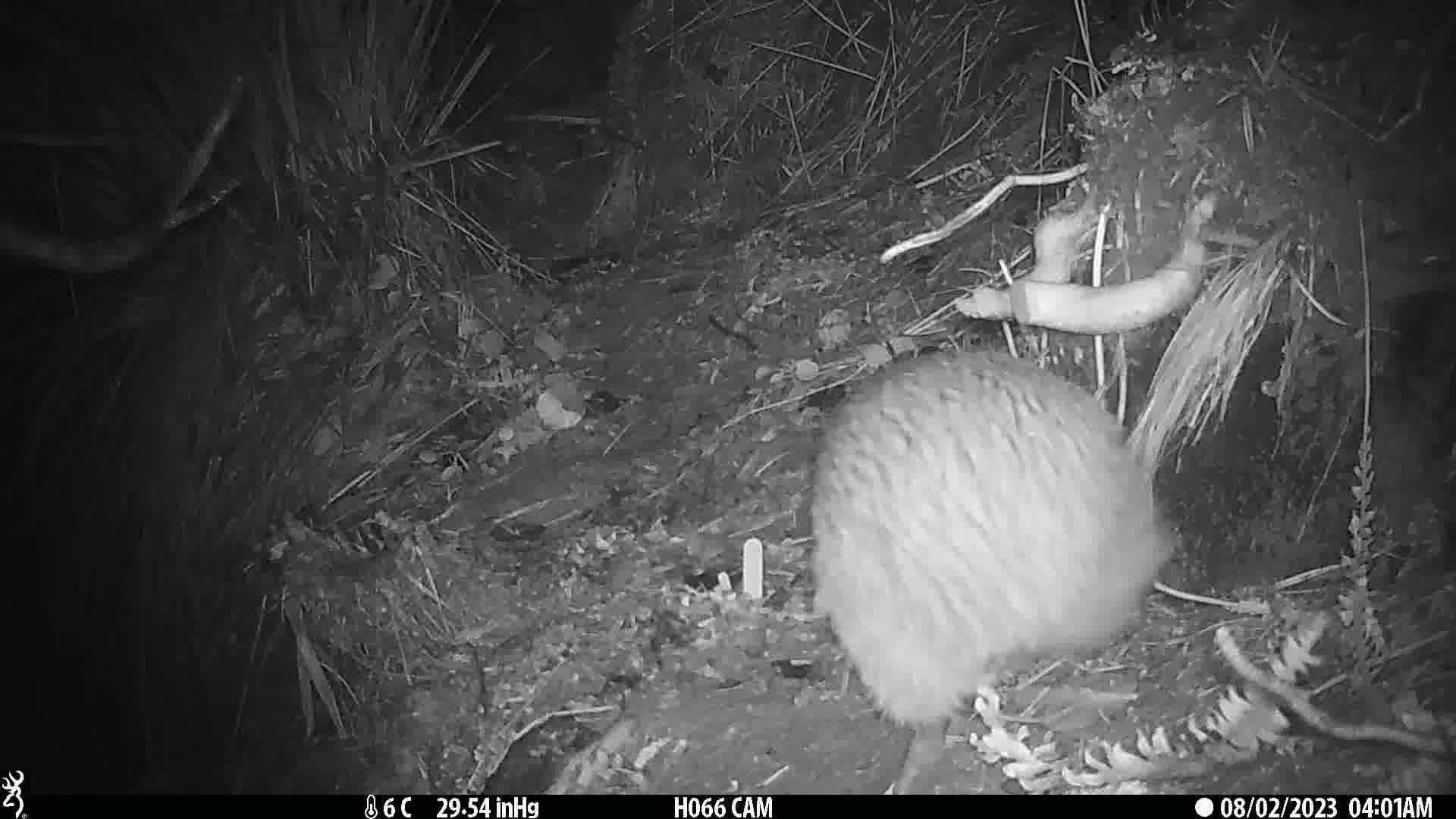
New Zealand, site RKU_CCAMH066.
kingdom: Animalia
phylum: Chordata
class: Aves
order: Apterygiformes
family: Apterygidae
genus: Apteryx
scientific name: Apteryx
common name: kiwi